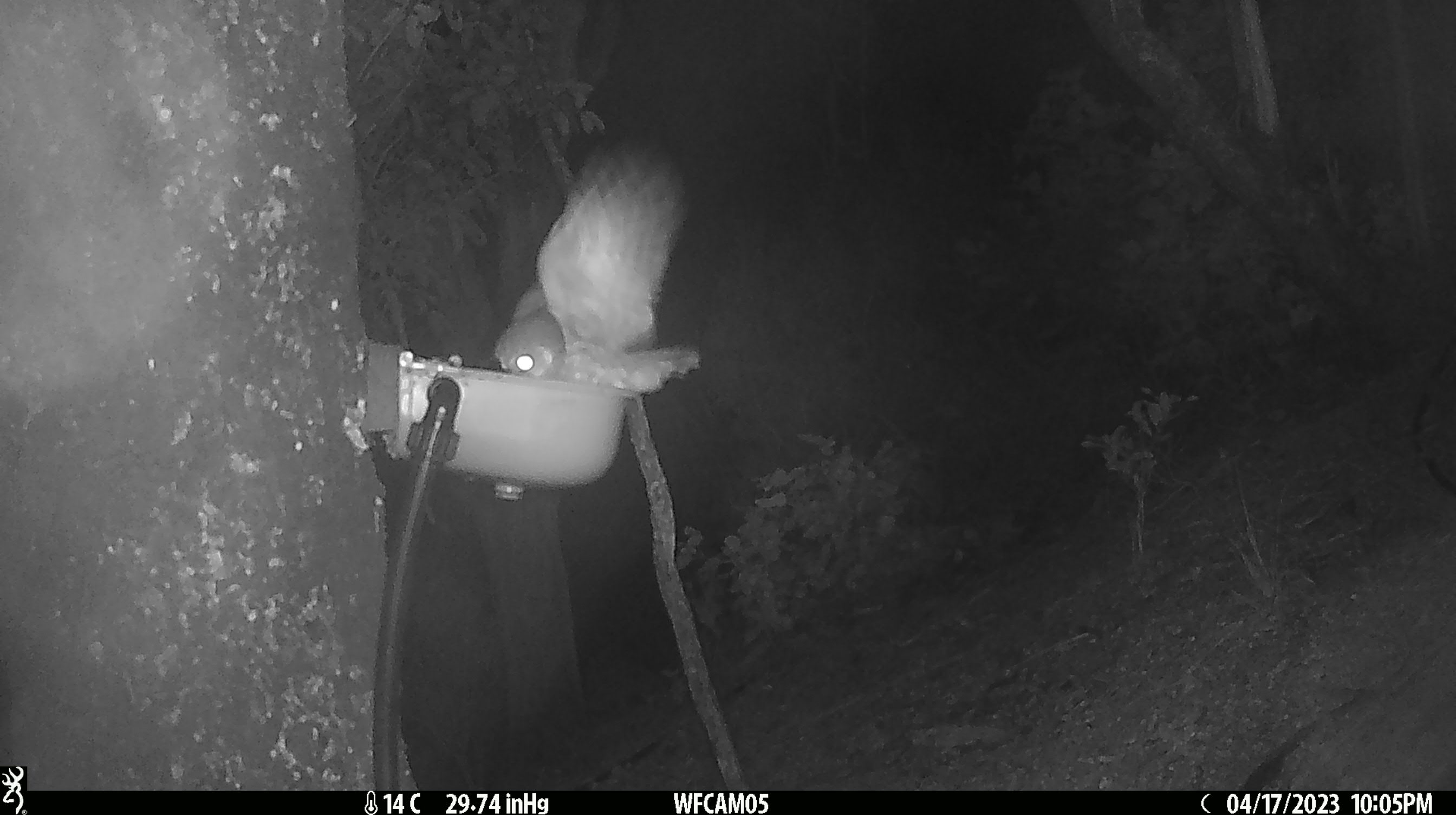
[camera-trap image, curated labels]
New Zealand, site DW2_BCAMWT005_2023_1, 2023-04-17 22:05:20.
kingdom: Animalia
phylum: Chordata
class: Aves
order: Strigiformes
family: Strigidae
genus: Ninox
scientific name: Ninox novaeseelandiae novaeseelandiae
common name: morepork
Morepork (Ninox novaeseelandiae novaeseelandiae).